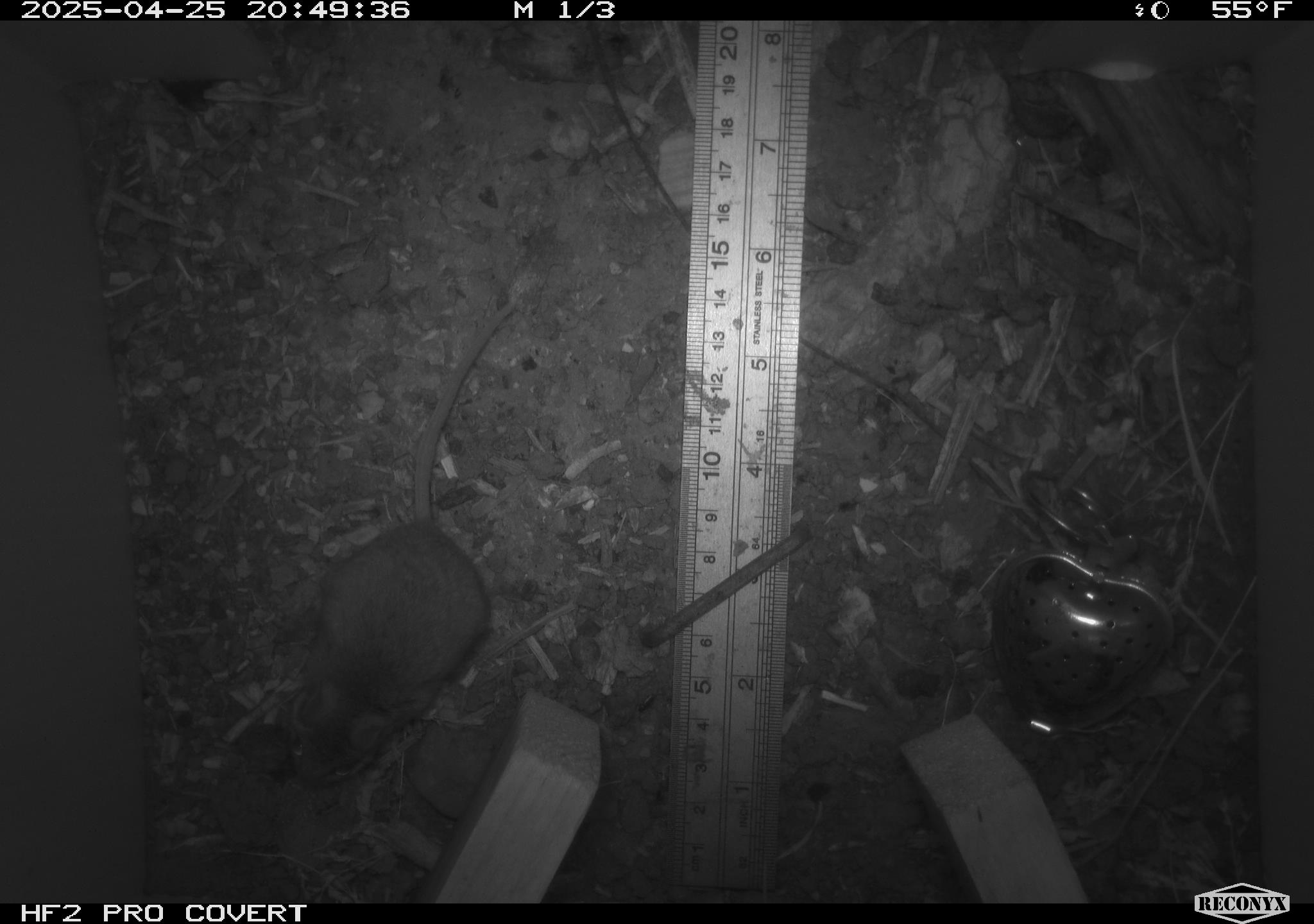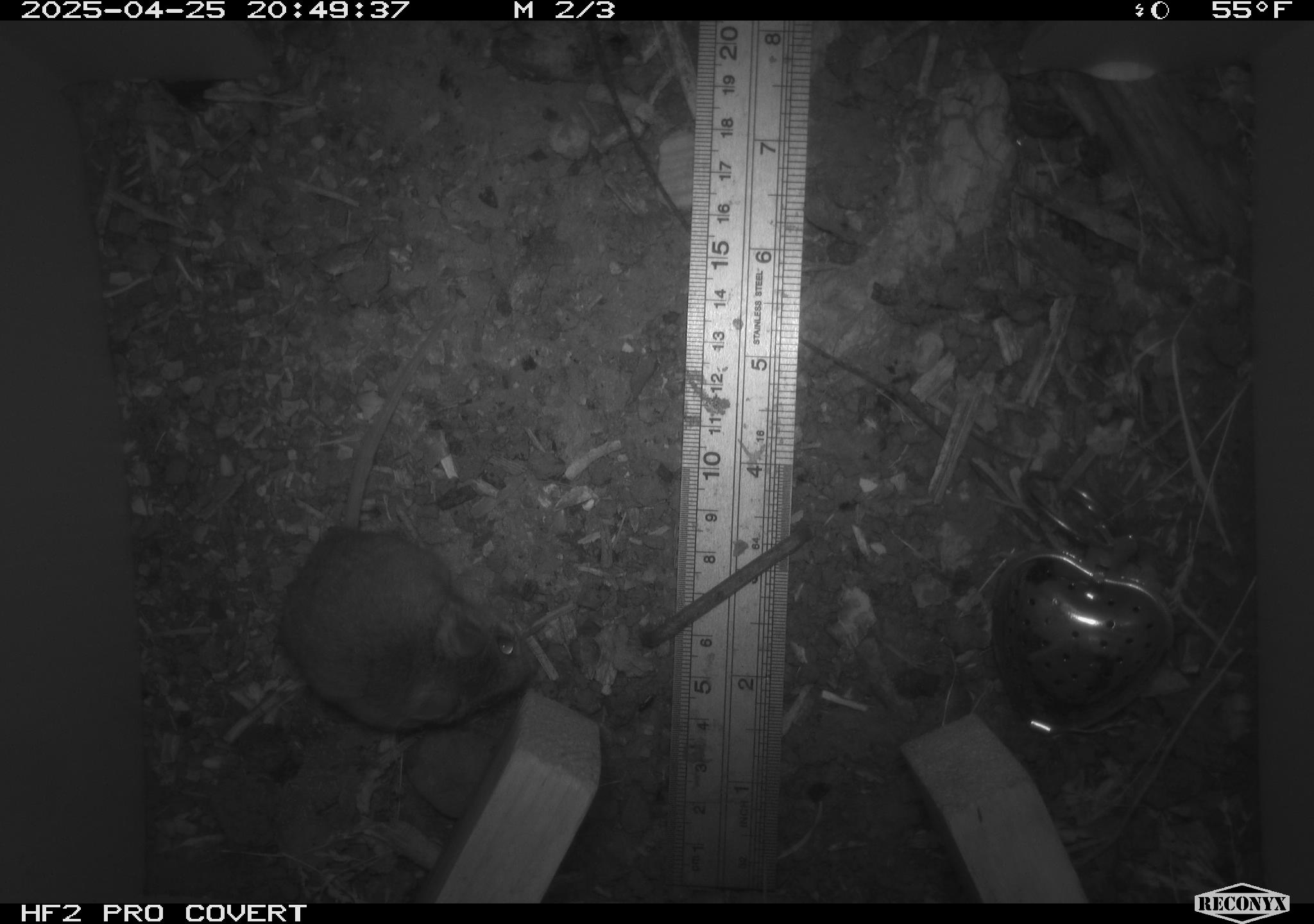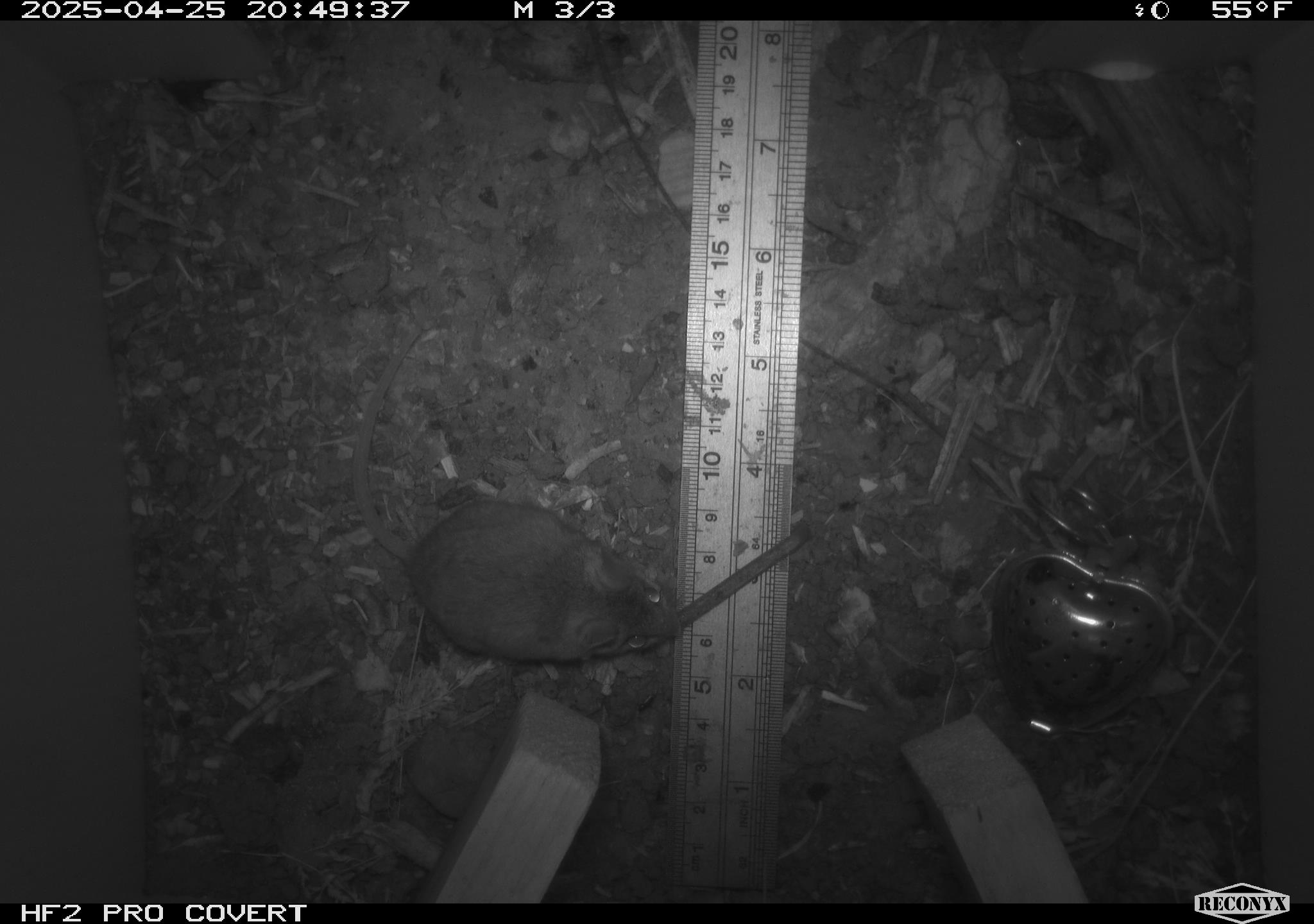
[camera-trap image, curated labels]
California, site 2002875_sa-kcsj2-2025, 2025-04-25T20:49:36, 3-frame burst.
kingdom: Animalia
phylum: Chordata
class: Mammalia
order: Rodentia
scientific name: Rodentia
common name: rodent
Rodent (Rodentia).